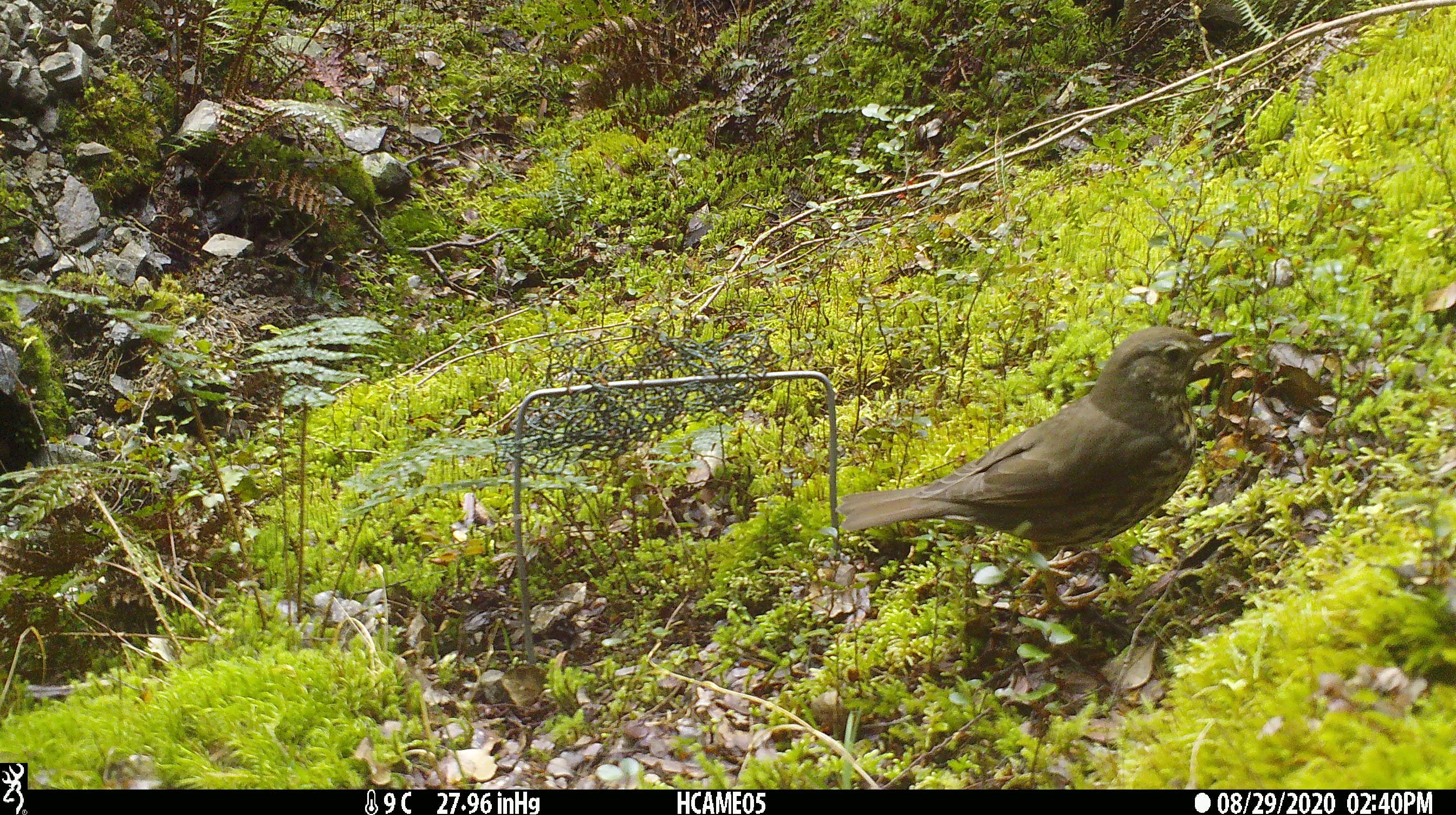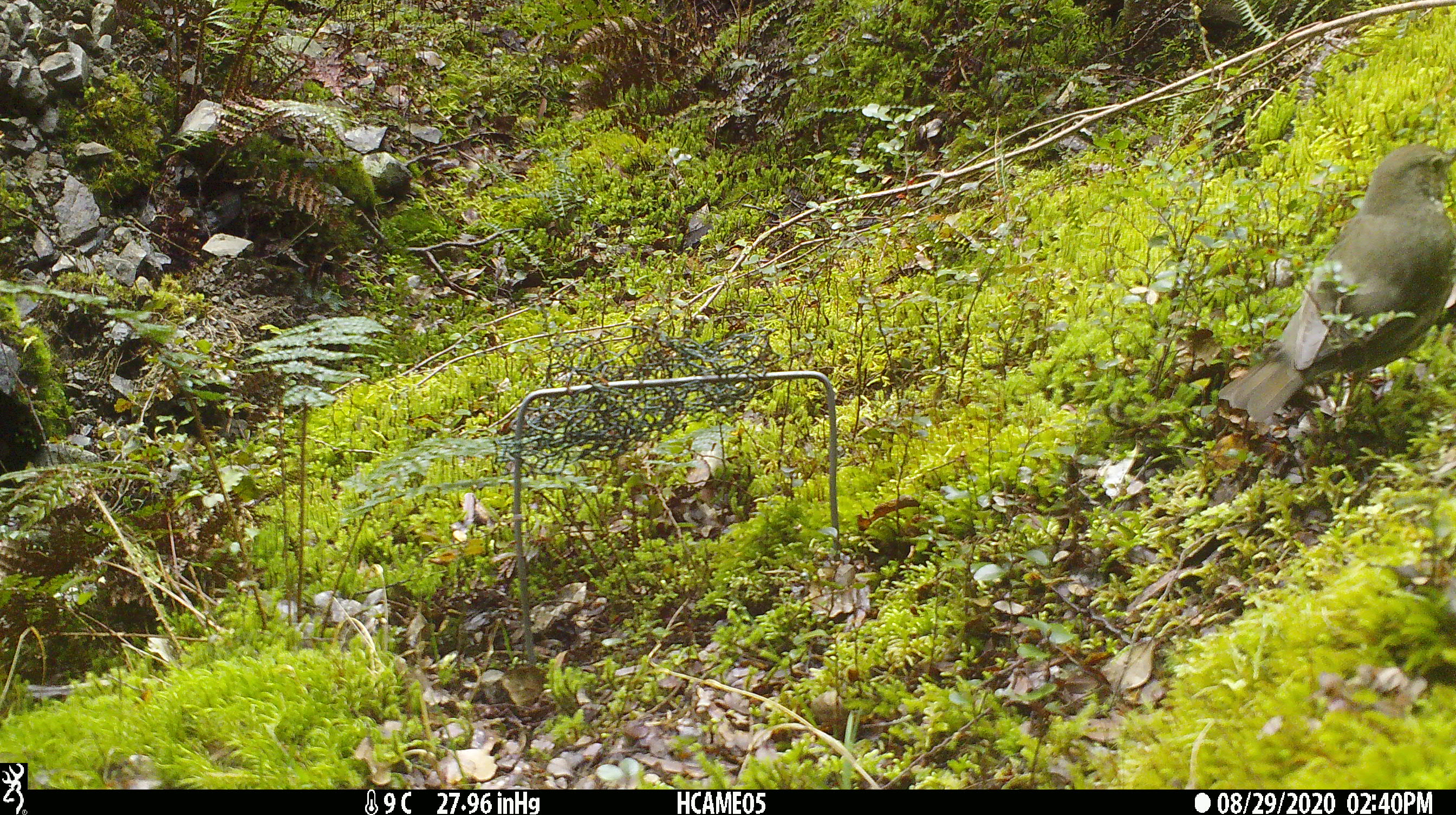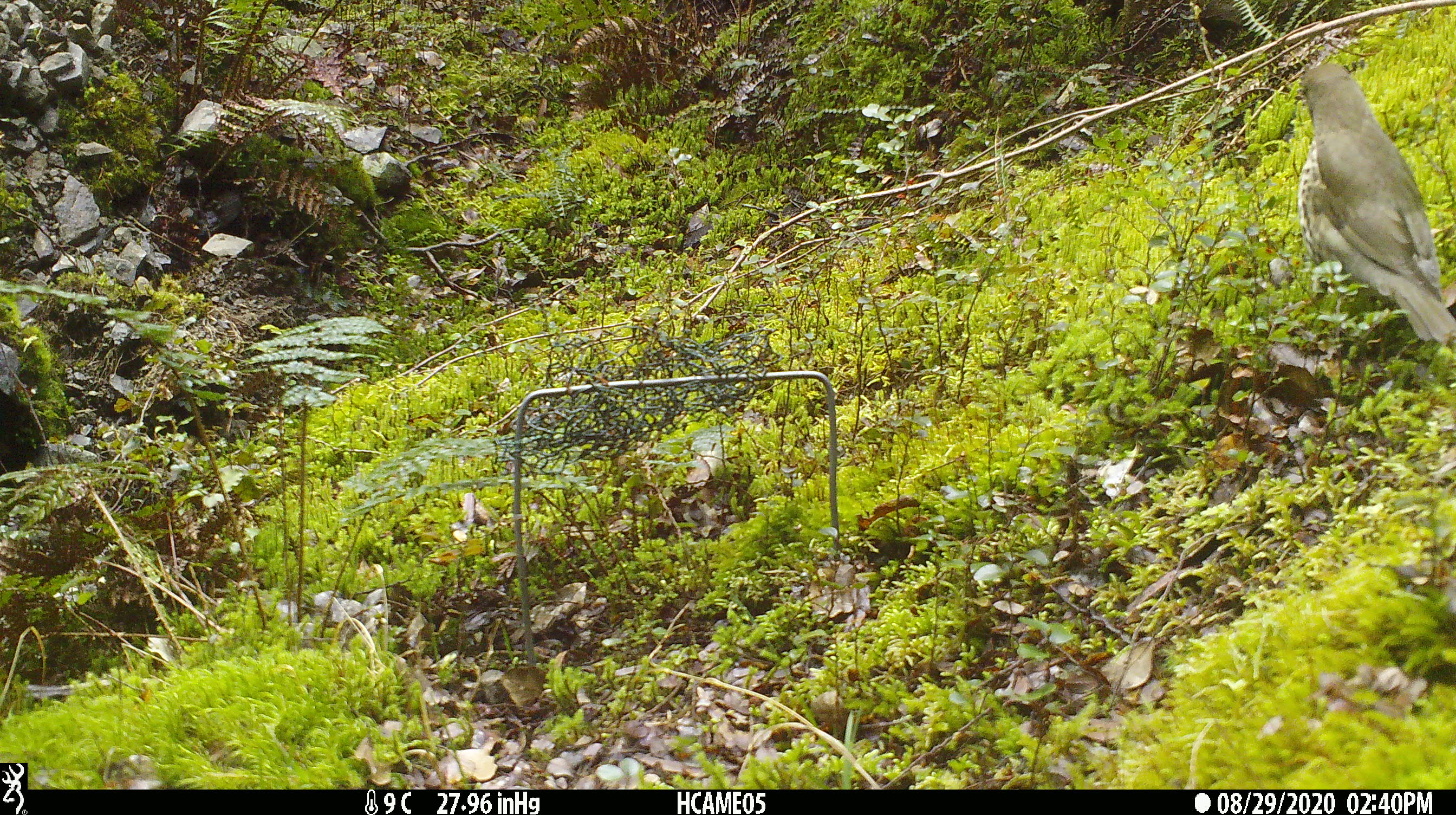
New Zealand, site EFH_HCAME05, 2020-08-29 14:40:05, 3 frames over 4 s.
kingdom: Animalia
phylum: Chordata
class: Aves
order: Passeriformes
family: Turdidae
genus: Turdus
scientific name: Turdus philomelos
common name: song thrush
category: thrush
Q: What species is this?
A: Thrush (song thrush) (Turdus philomelos).